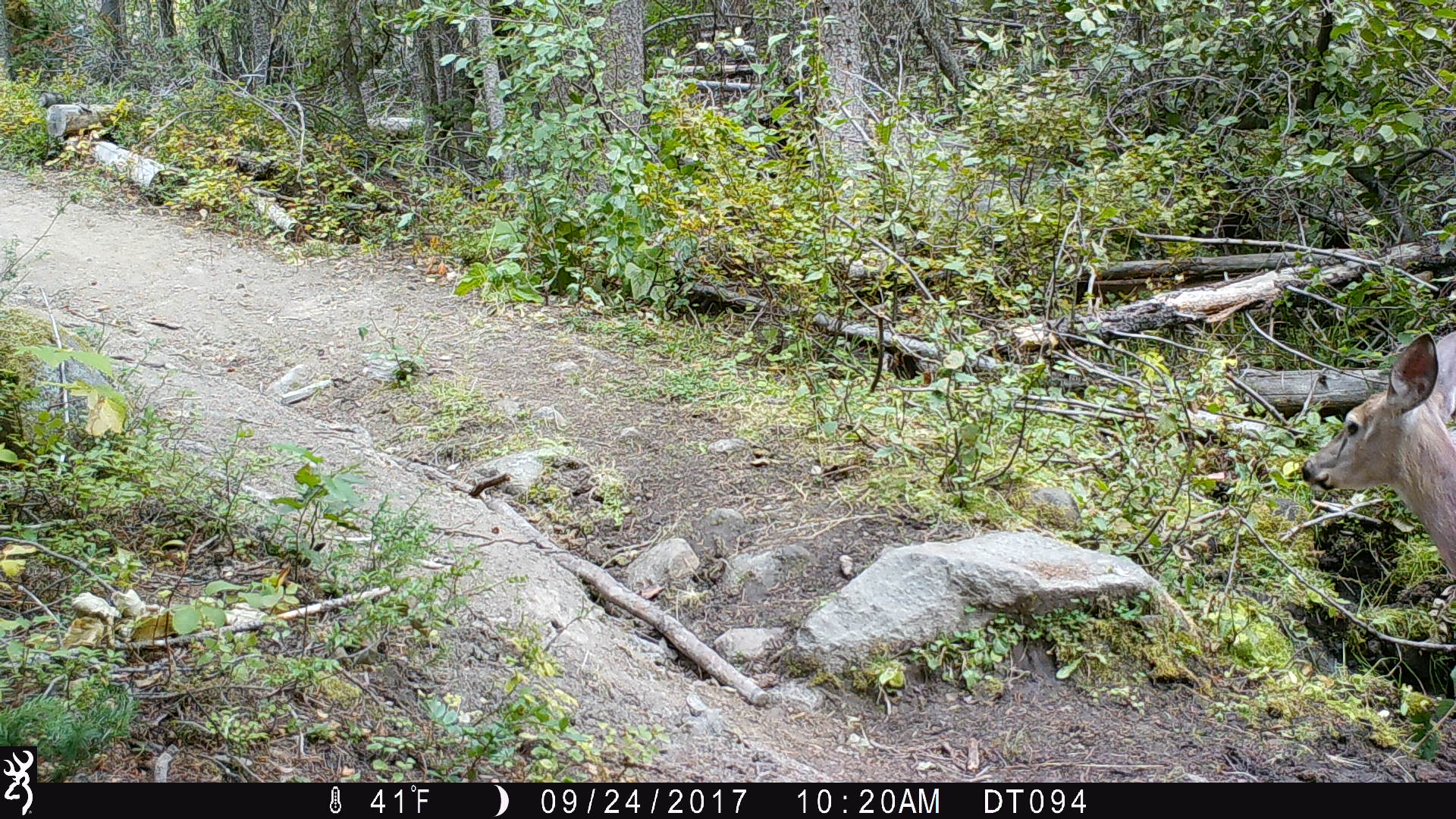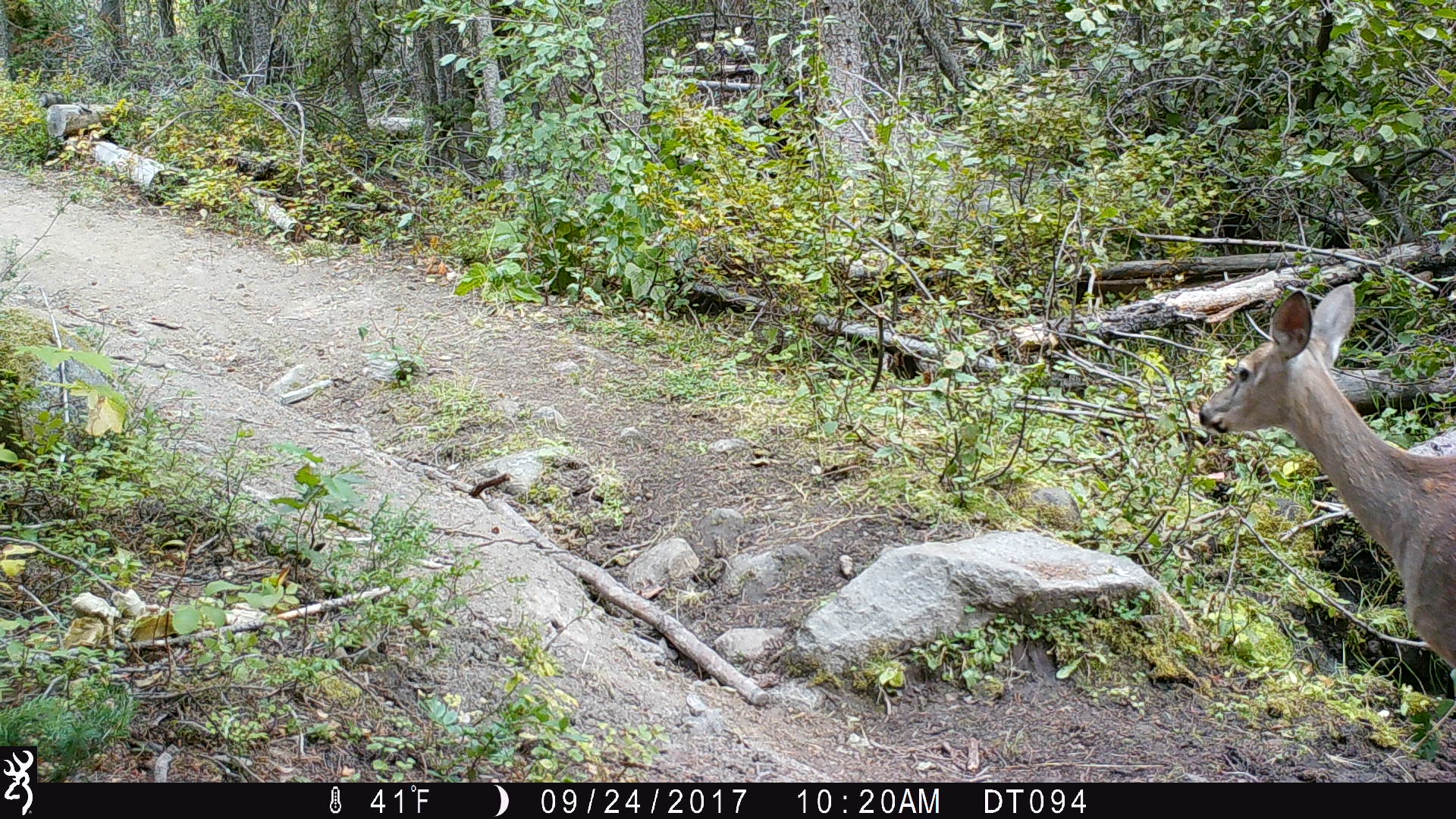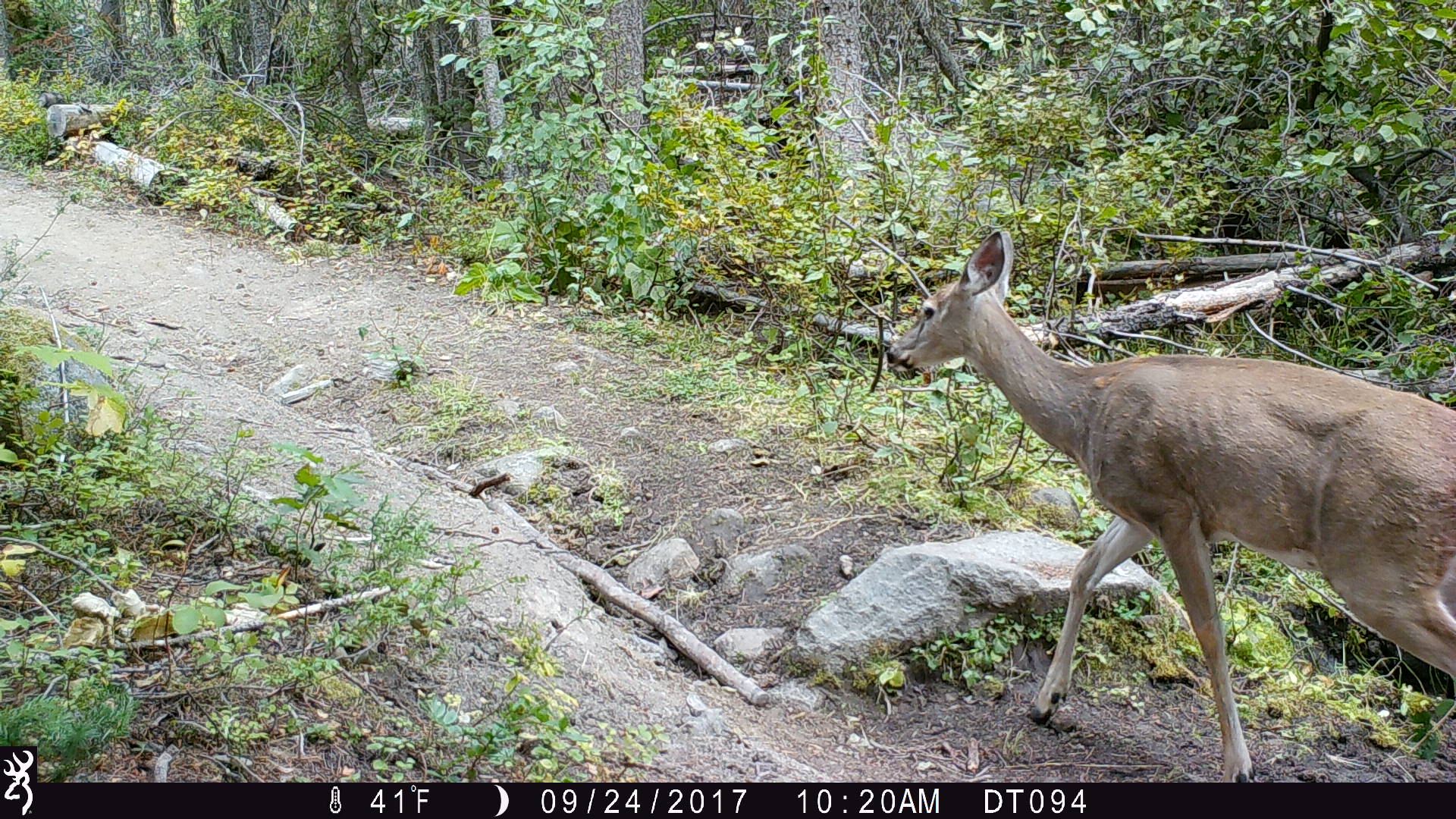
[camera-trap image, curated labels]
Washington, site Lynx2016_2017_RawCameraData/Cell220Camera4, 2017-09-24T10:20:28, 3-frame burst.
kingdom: Animalia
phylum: Chordata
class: Mammalia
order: Artiodactyla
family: Cervidae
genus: Odocoileus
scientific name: Odocoileus virginianus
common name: white-tailed deer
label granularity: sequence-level